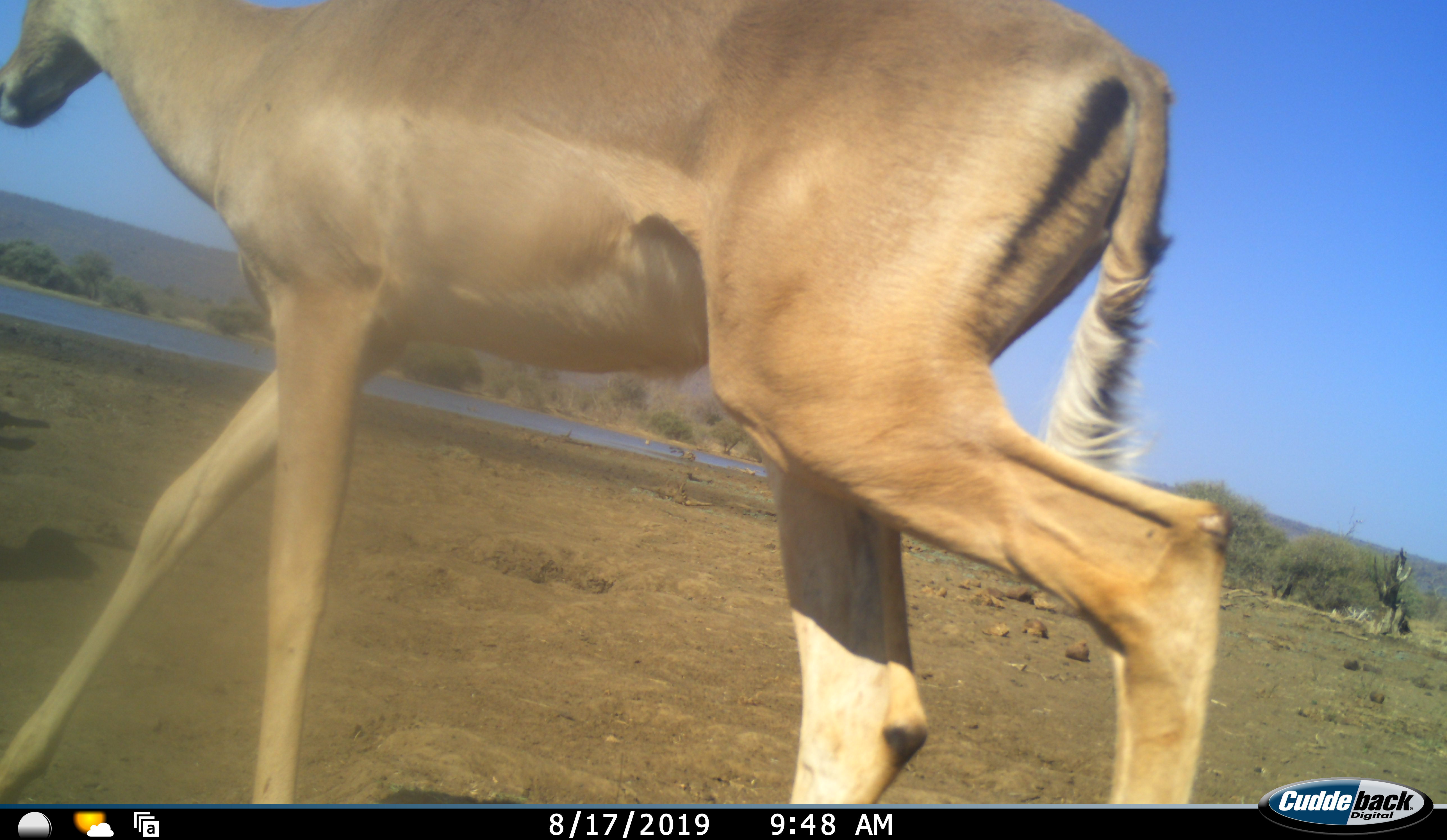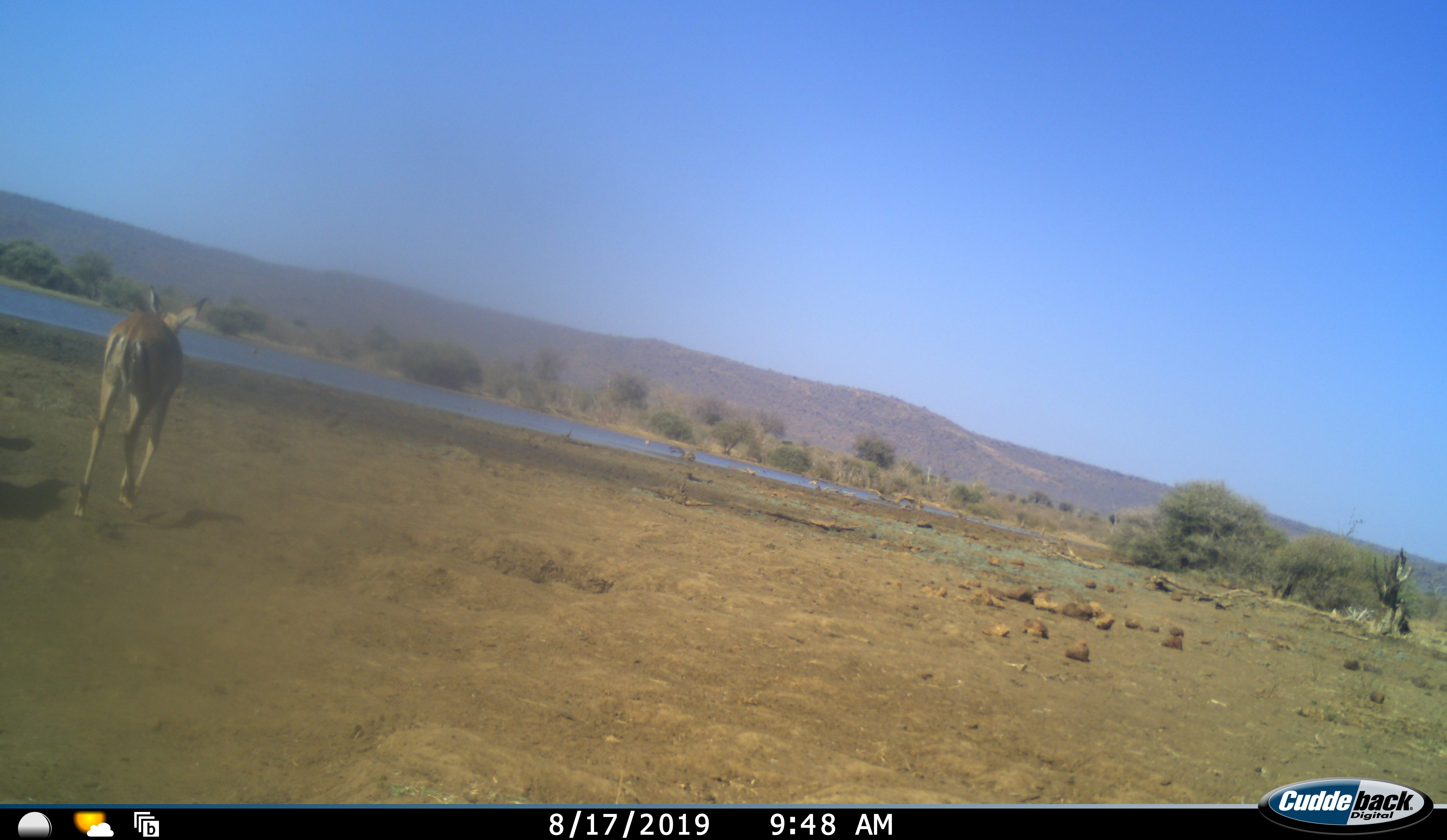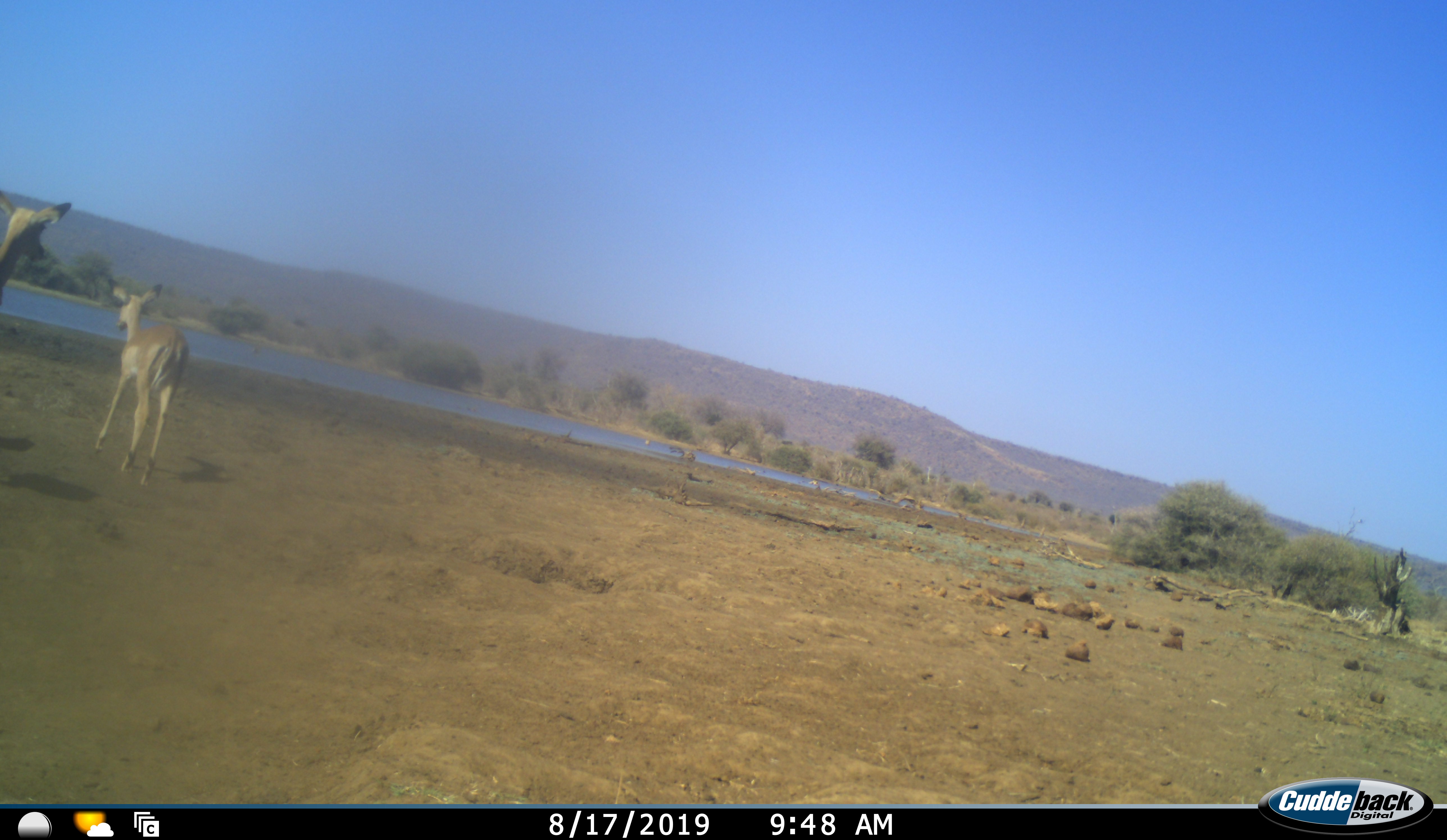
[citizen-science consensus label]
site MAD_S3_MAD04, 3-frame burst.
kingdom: Animalia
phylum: Chordata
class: Mammalia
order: Artiodactyla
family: Bovidae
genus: Aepyceros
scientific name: Aepyceros melampus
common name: impala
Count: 2.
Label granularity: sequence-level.